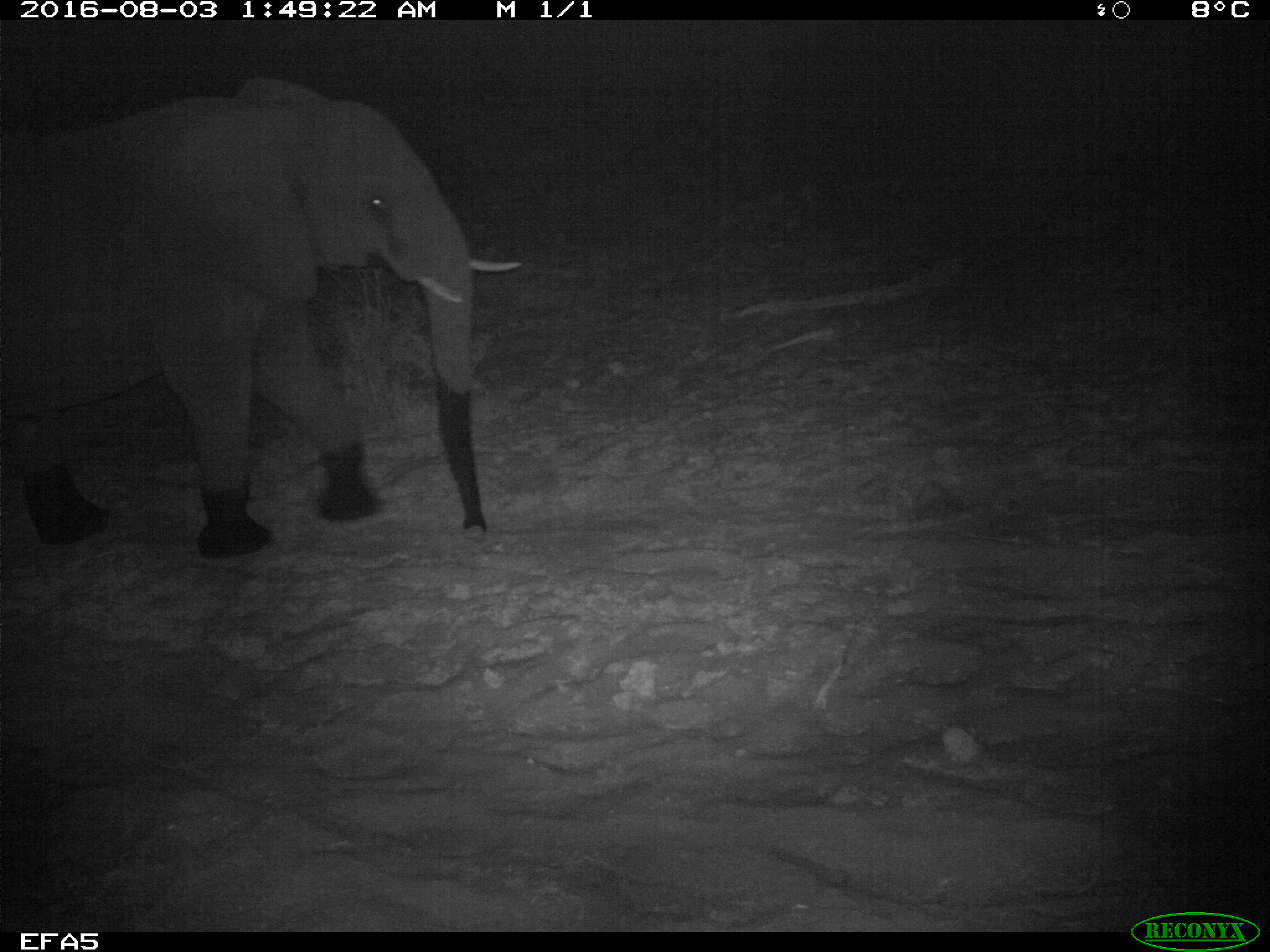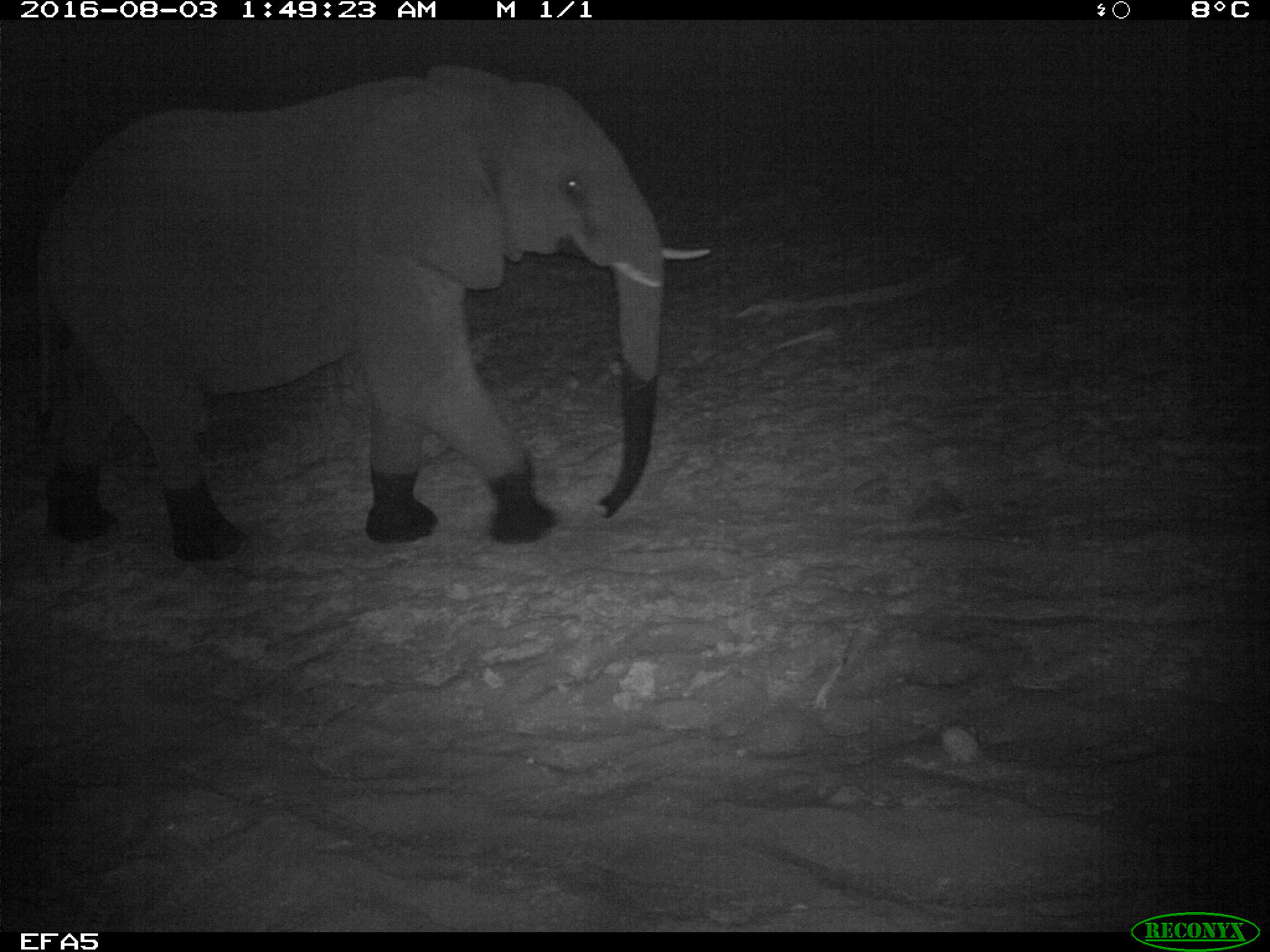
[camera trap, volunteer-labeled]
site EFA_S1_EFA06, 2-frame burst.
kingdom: Animalia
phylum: Chordata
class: Mammalia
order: Proboscidea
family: Elephantidae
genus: Loxodonta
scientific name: Loxodonta africana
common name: african bush elephant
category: elephant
Elephant (african bush elephant) (Loxodonta africana), count 1. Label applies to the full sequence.